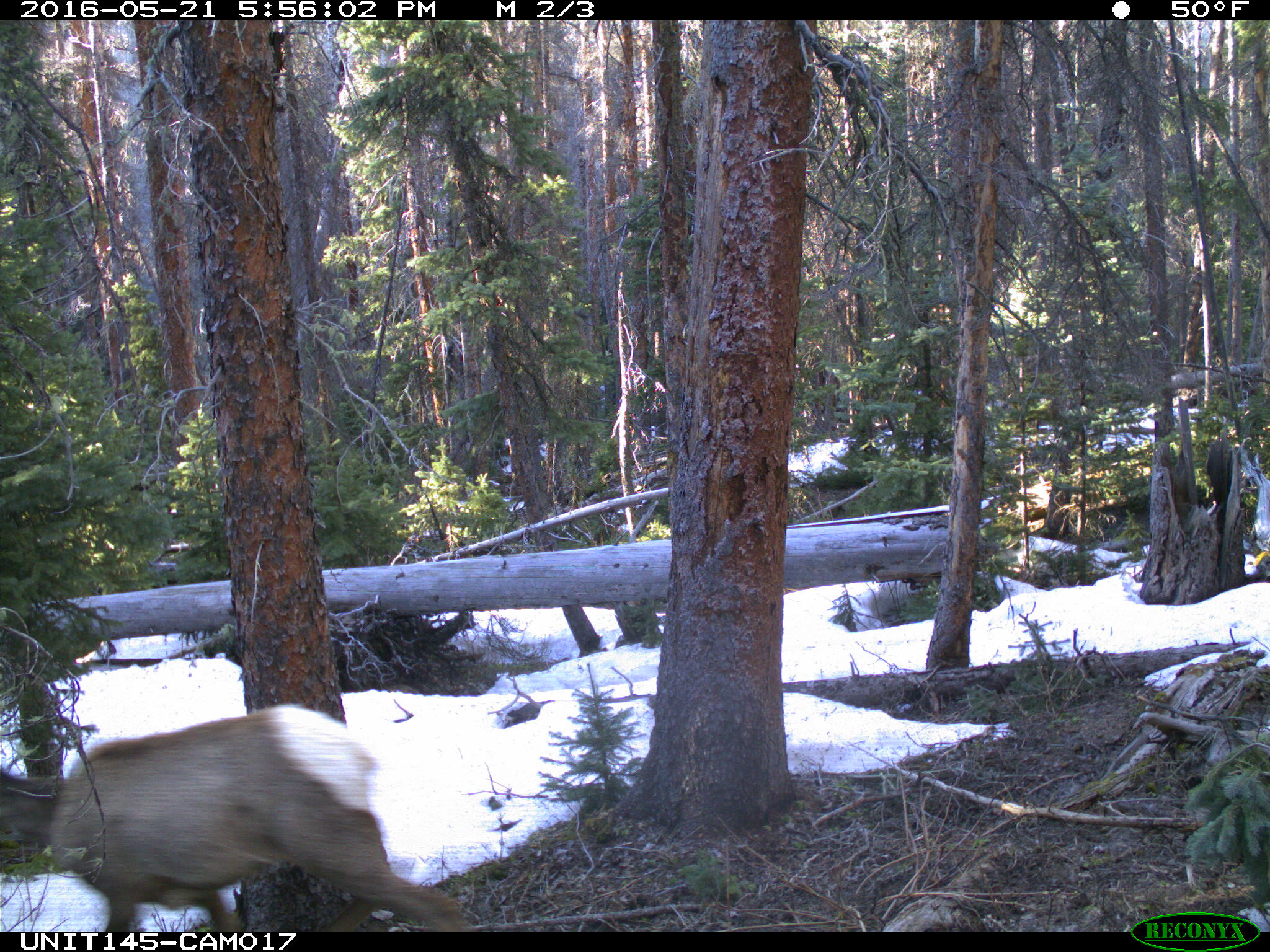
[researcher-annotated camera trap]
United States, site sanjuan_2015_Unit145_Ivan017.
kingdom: Animalia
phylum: Chordata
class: Mammalia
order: Artiodactyla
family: Cervidae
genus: Cervus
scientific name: Cervus elaphus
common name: red deer